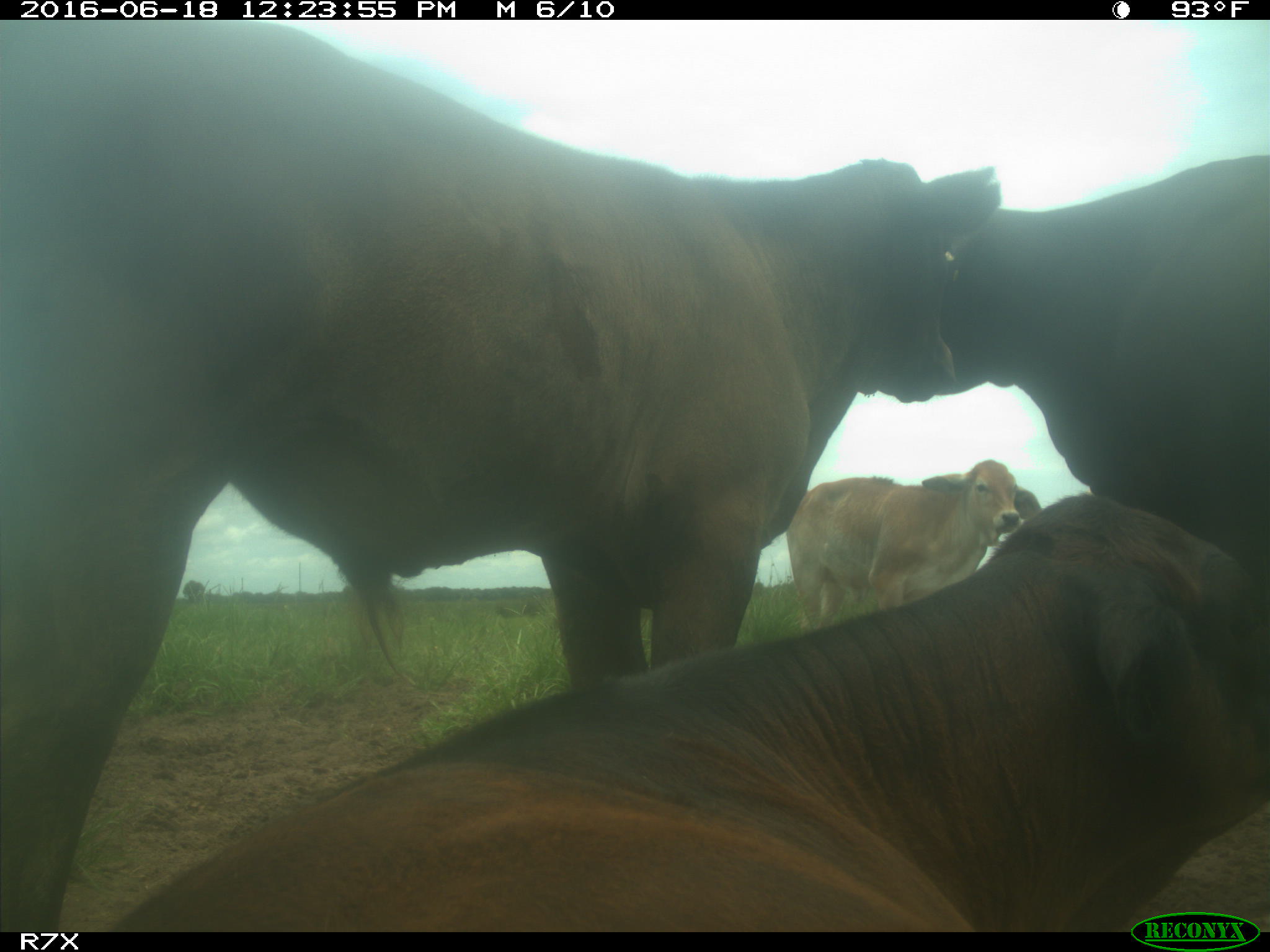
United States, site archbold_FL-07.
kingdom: Animalia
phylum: Chordata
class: Mammalia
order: Artiodactyla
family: Bovidae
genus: Bos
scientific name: Bos taurus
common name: domestic cow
Bos taurus (domestic cow).